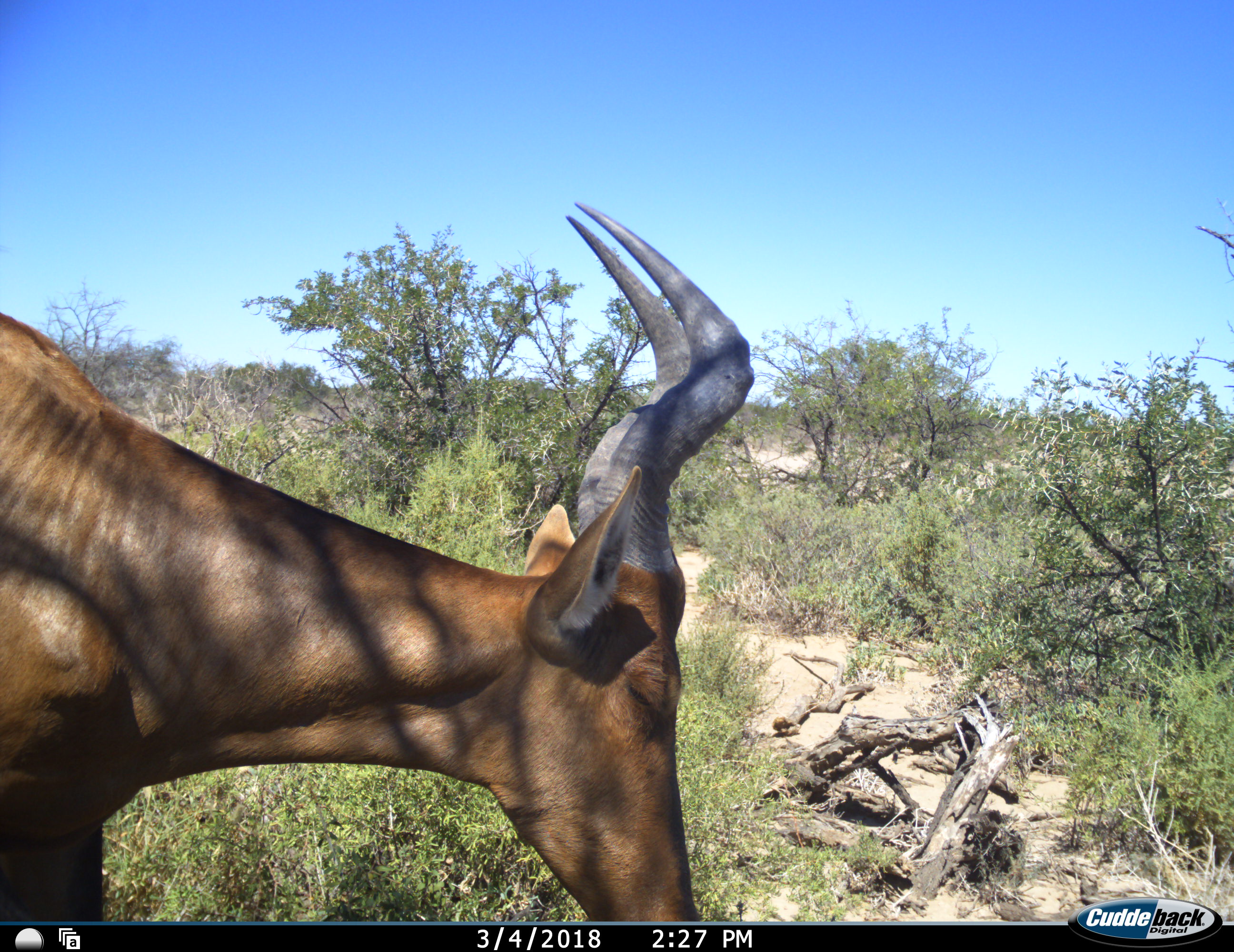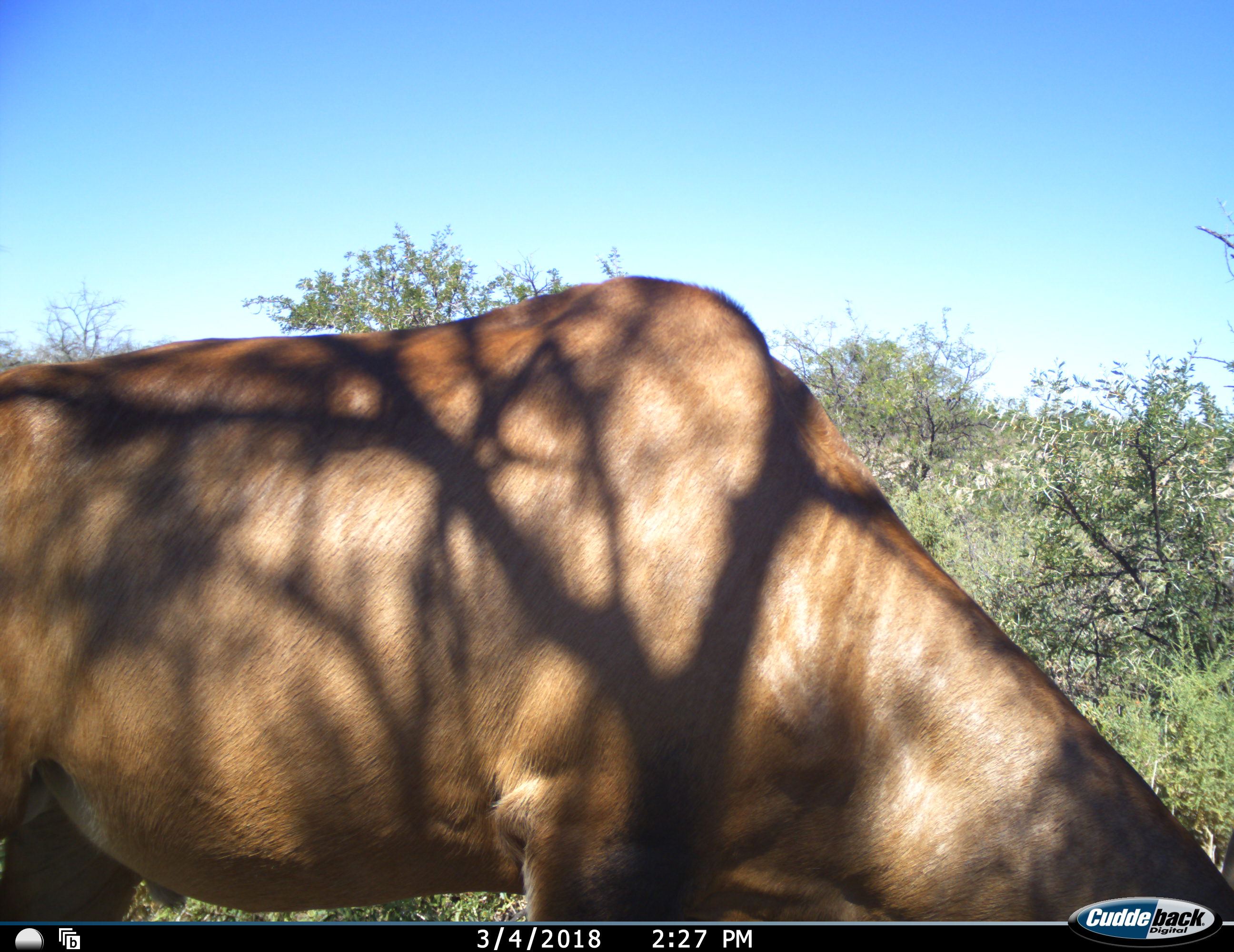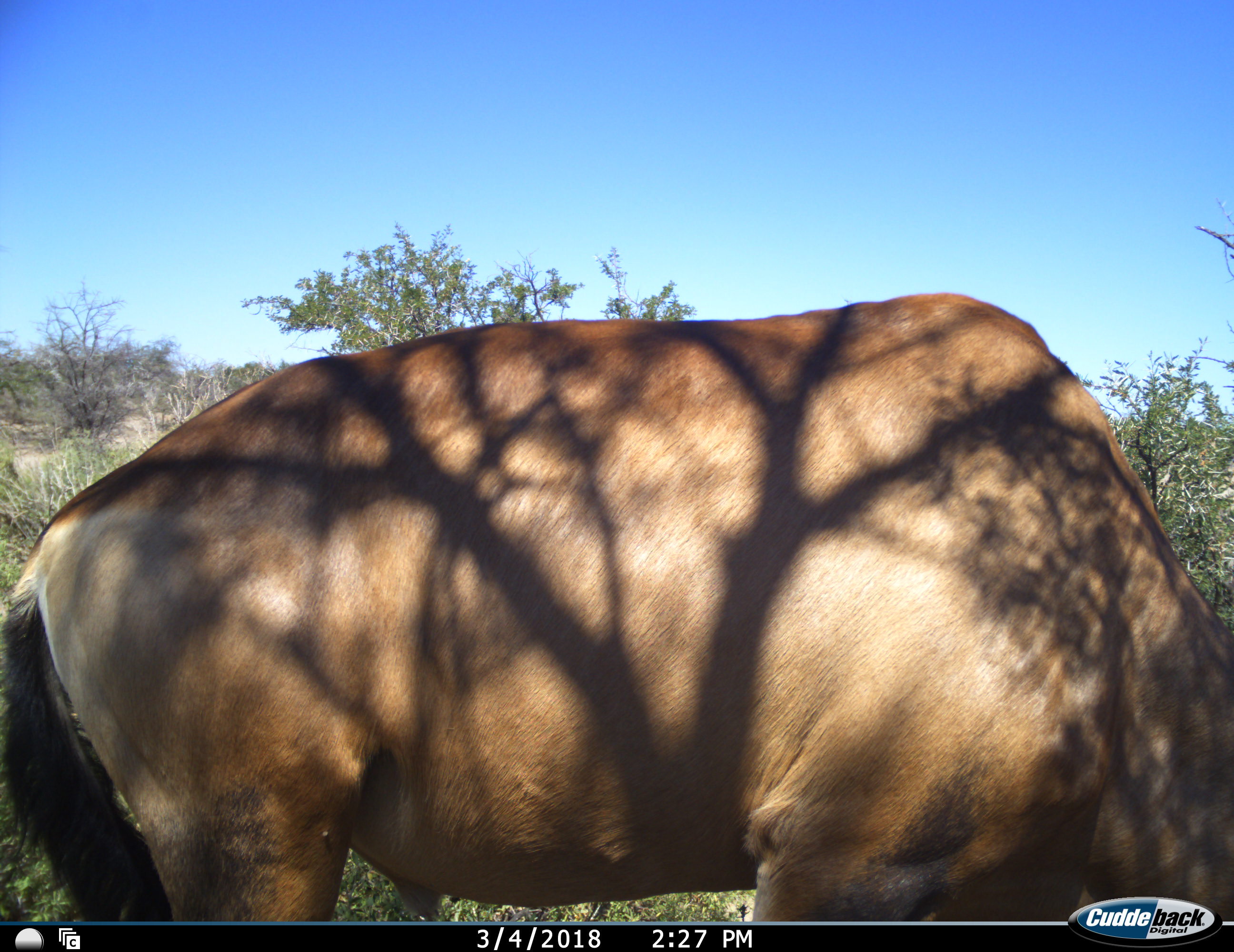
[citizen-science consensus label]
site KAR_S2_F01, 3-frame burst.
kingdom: Animalia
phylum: Chordata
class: Mammalia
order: Artiodactyla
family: Bovidae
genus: Alcelaphus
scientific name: Alcelaphus buselaphus caama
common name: red hartebeest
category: hartebeestred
Hartebeestred (red hartebeest) (Alcelaphus buselaphus caama), count 1. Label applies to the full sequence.